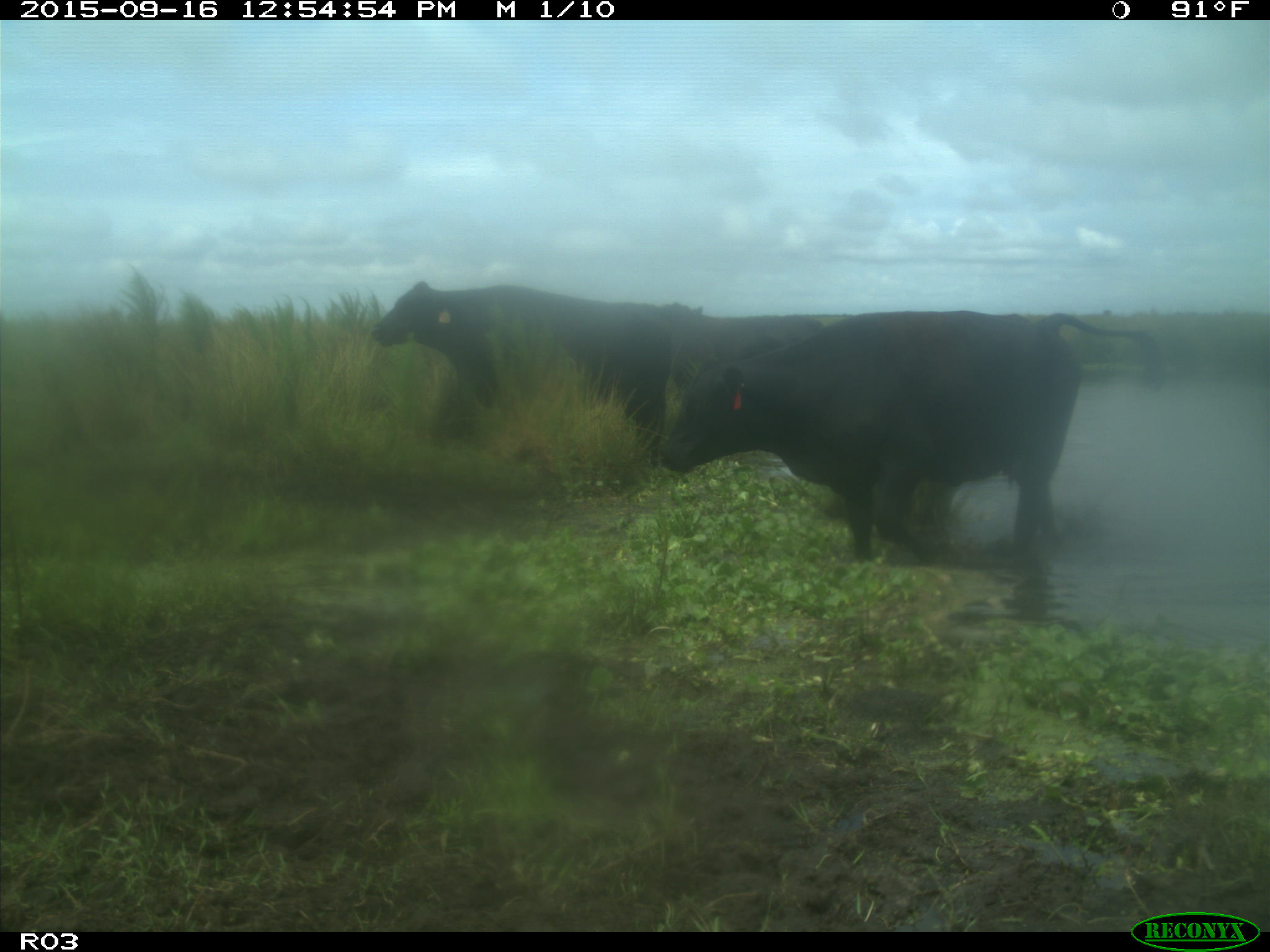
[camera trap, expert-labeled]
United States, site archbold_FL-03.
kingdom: Animalia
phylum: Chordata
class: Mammalia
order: Artiodactyla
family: Bovidae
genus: Bos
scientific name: Bos taurus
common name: domestic cow